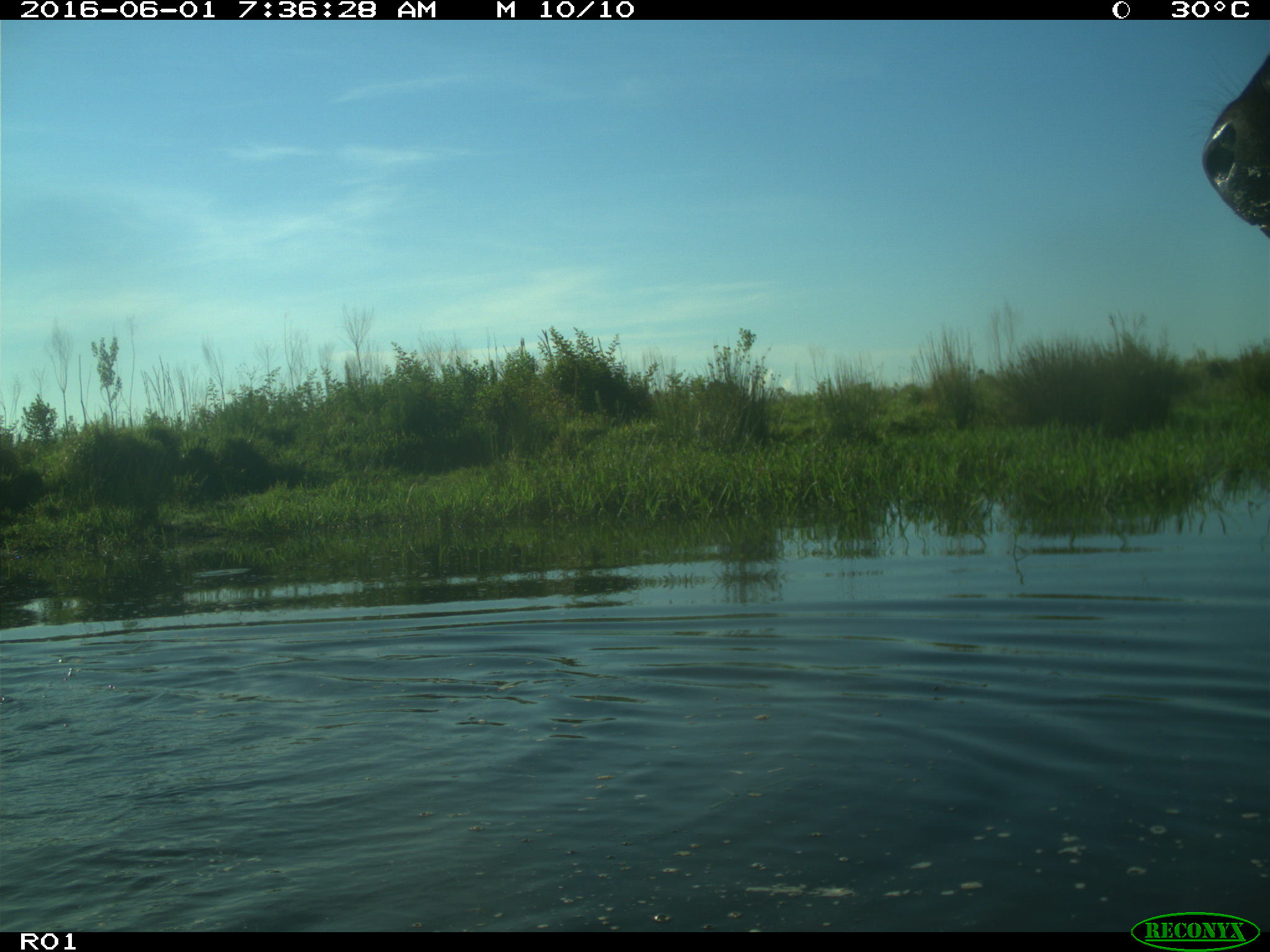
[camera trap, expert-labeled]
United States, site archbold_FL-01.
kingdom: Animalia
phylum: Chordata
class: Mammalia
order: Artiodactyla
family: Bovidae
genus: Bos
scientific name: Bos taurus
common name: domestic cow